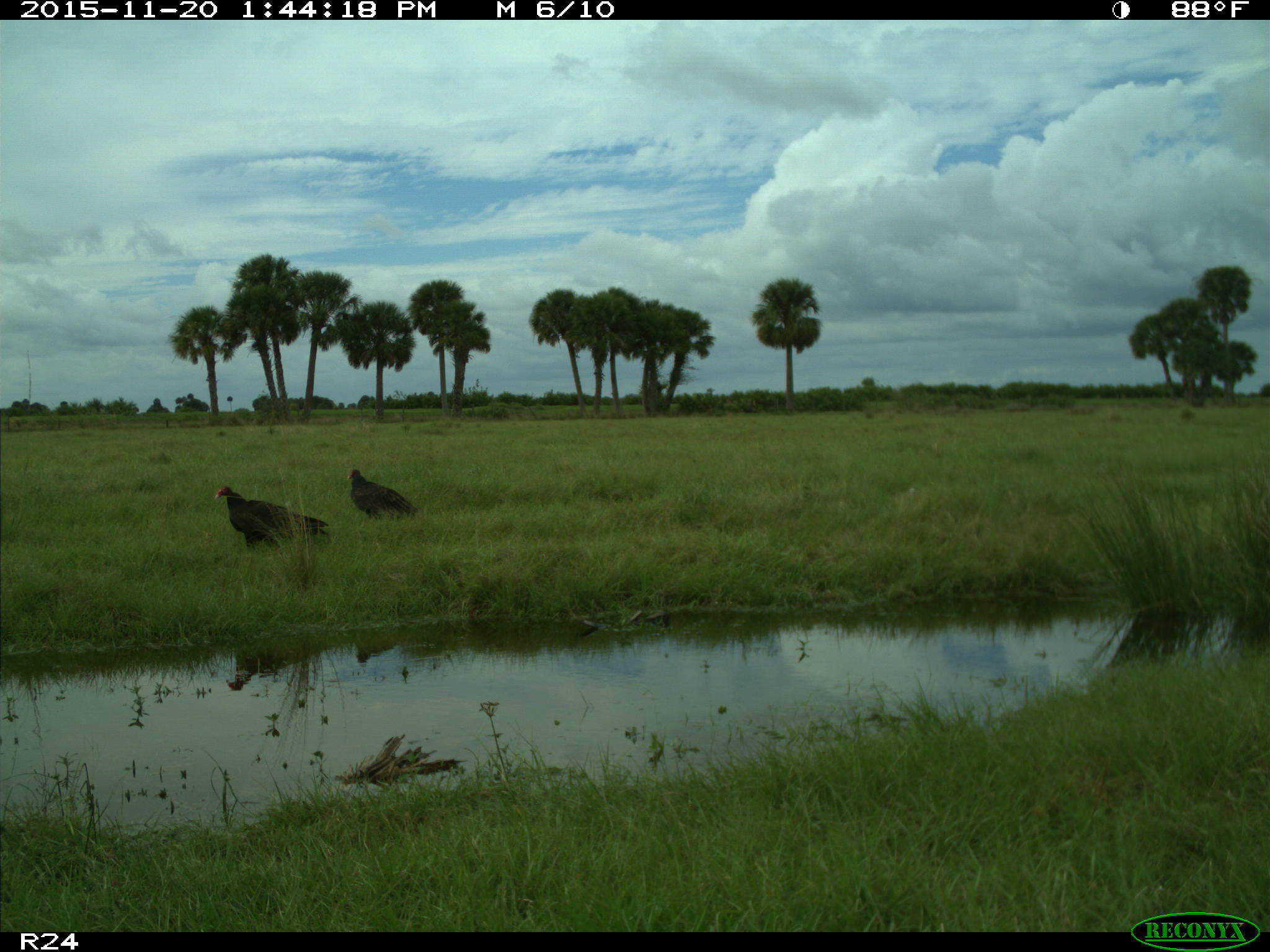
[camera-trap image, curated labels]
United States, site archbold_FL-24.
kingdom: Animalia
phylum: Chordata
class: Aves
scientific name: Aves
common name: birds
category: unidentified bird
Unidentified bird (birds) (Aves).